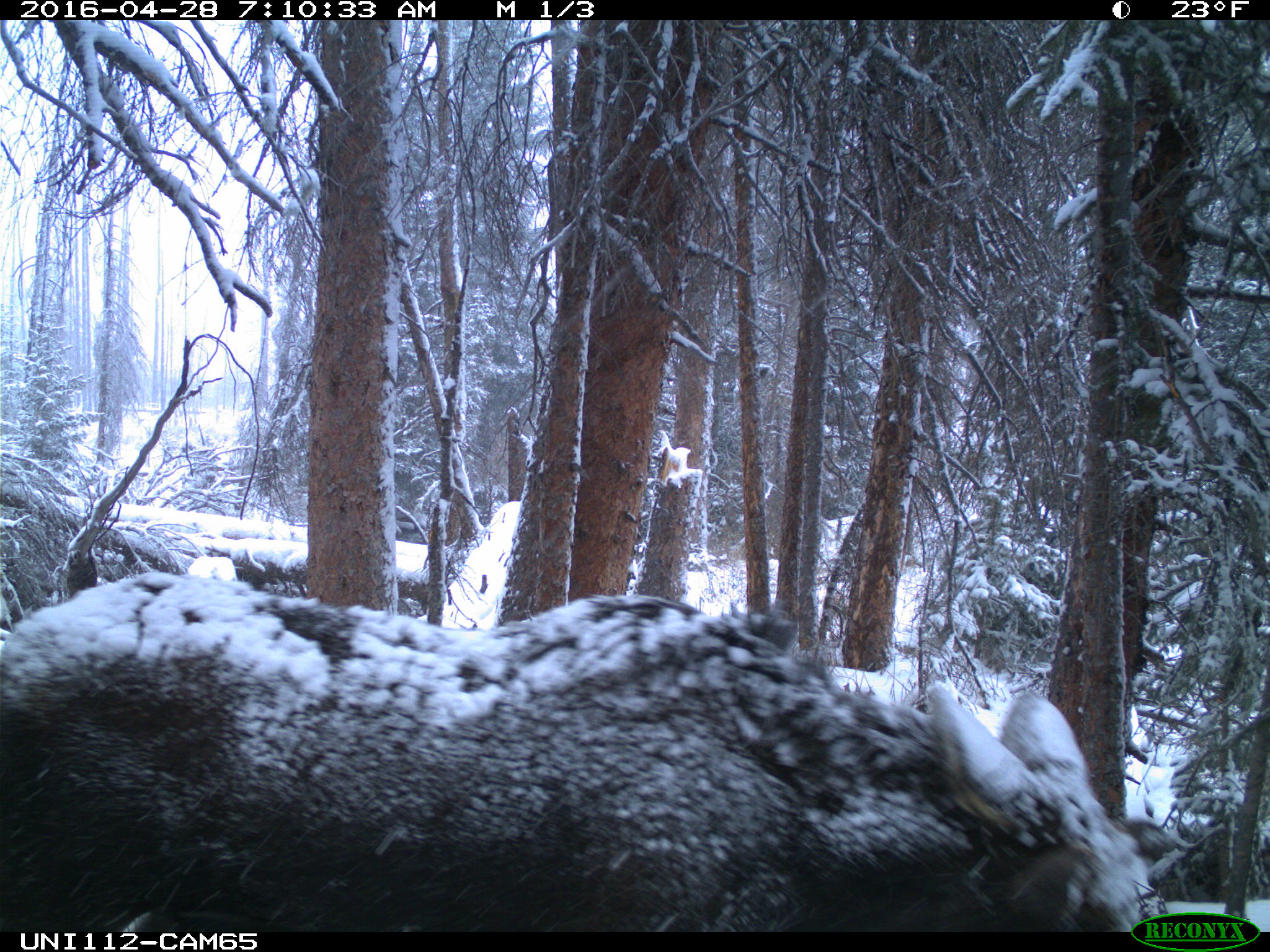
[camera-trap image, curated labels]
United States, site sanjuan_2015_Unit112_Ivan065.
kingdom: Animalia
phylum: Chordata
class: Mammalia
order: Artiodactyla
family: Cervidae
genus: Alces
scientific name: Alces alces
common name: moose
Alces alces (moose).